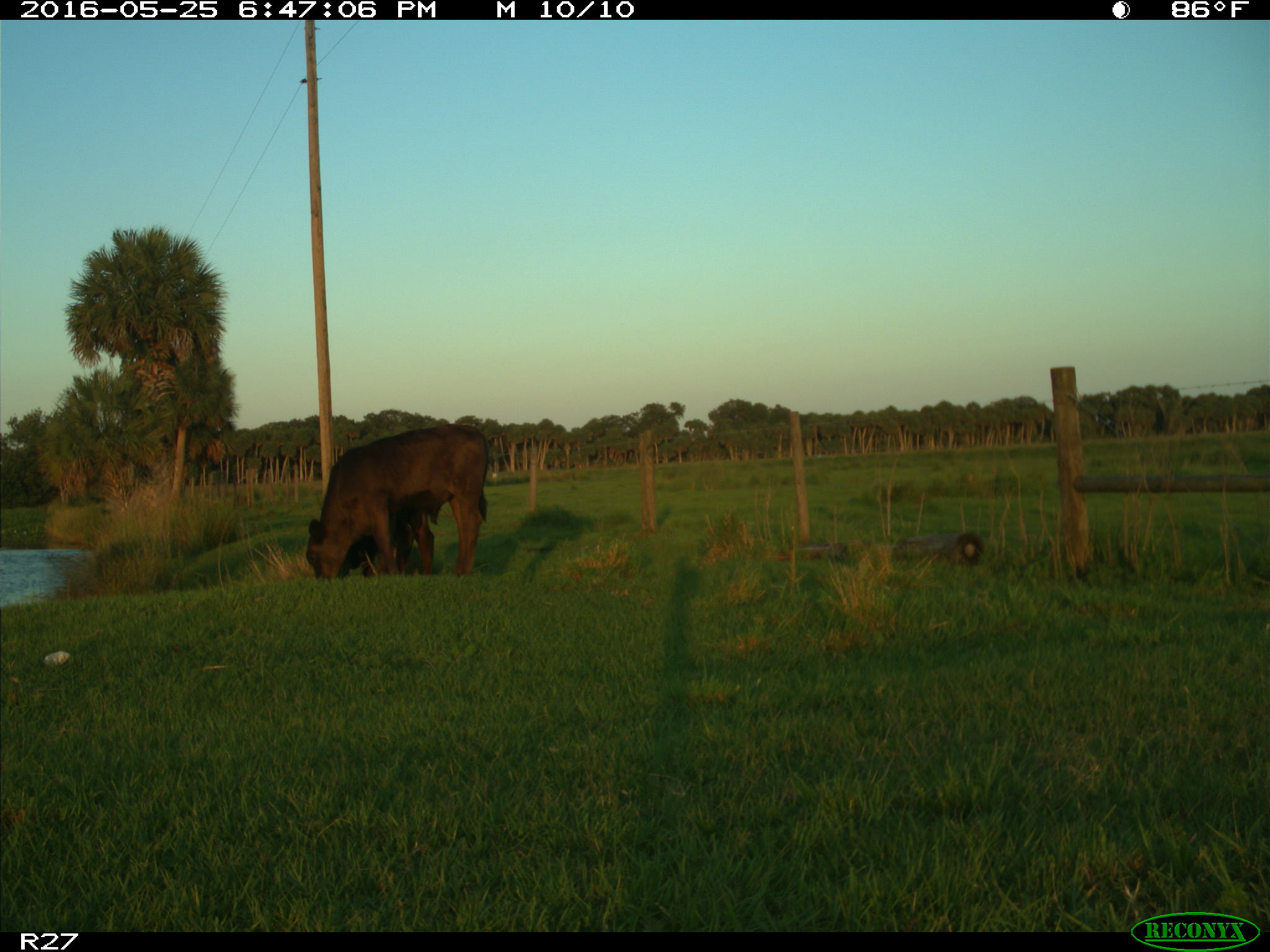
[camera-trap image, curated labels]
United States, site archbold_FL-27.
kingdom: Animalia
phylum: Chordata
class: Mammalia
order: Artiodactyla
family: Bovidae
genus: Bos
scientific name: Bos taurus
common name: domestic cow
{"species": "Bos taurus (domestic cow)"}